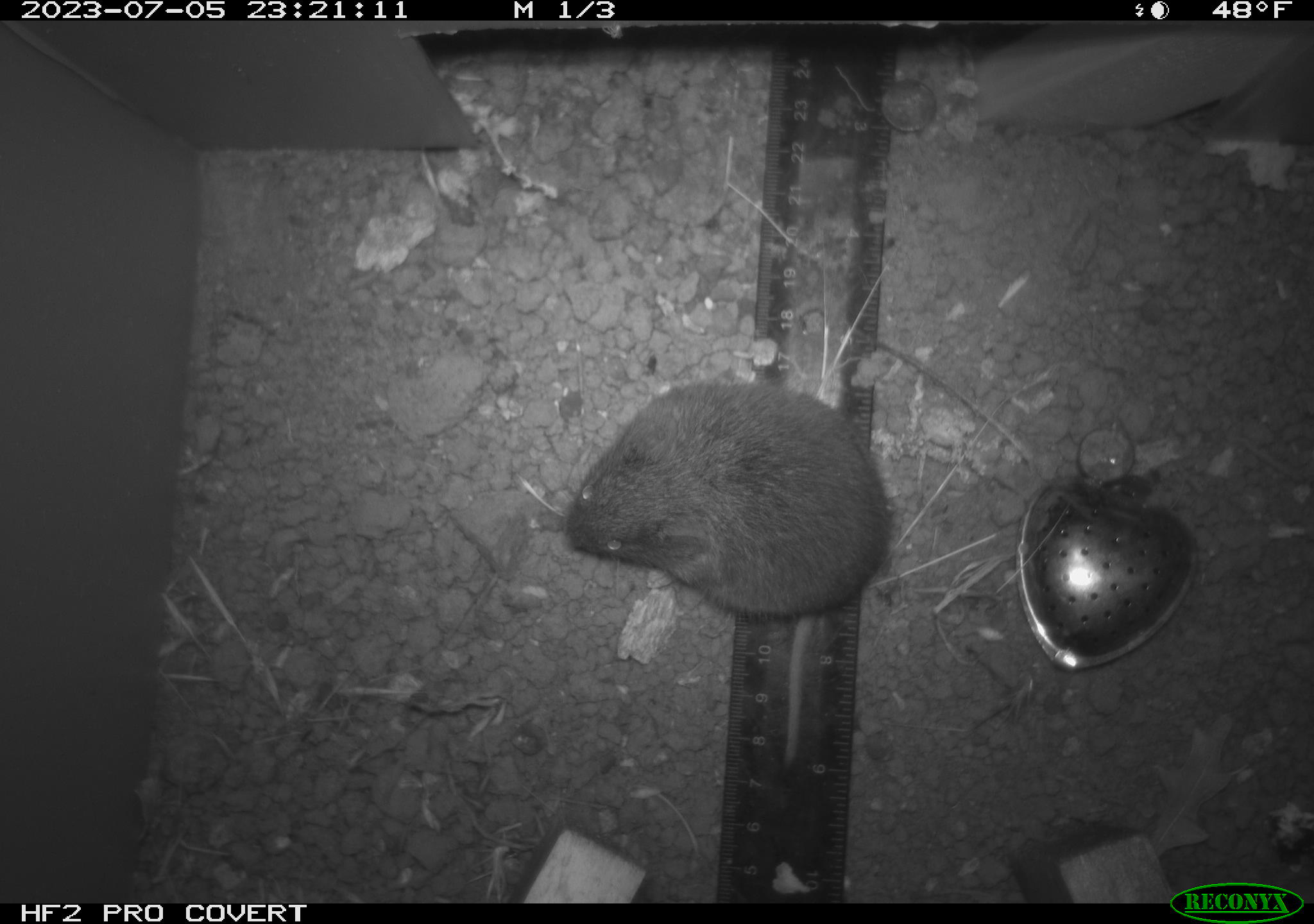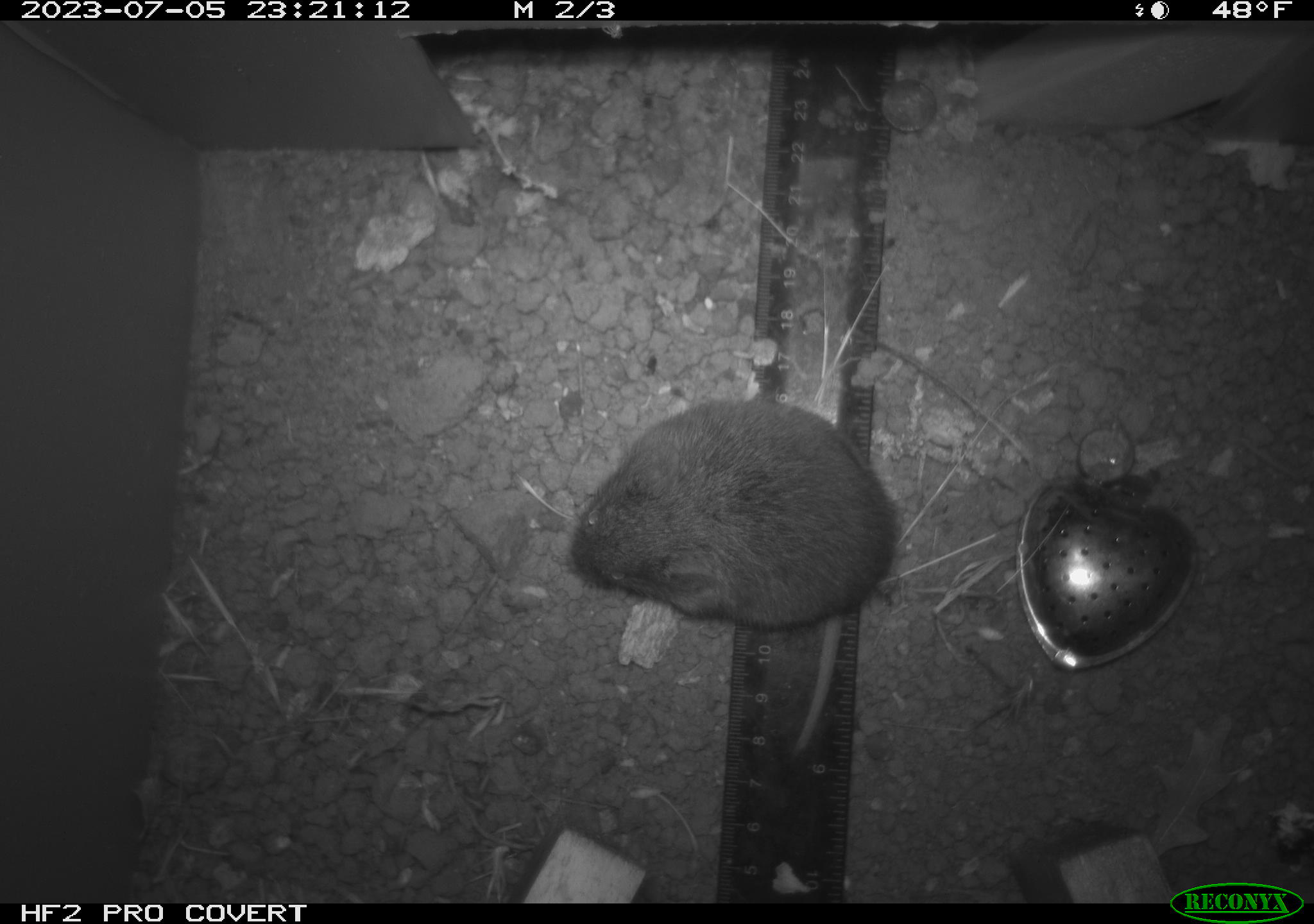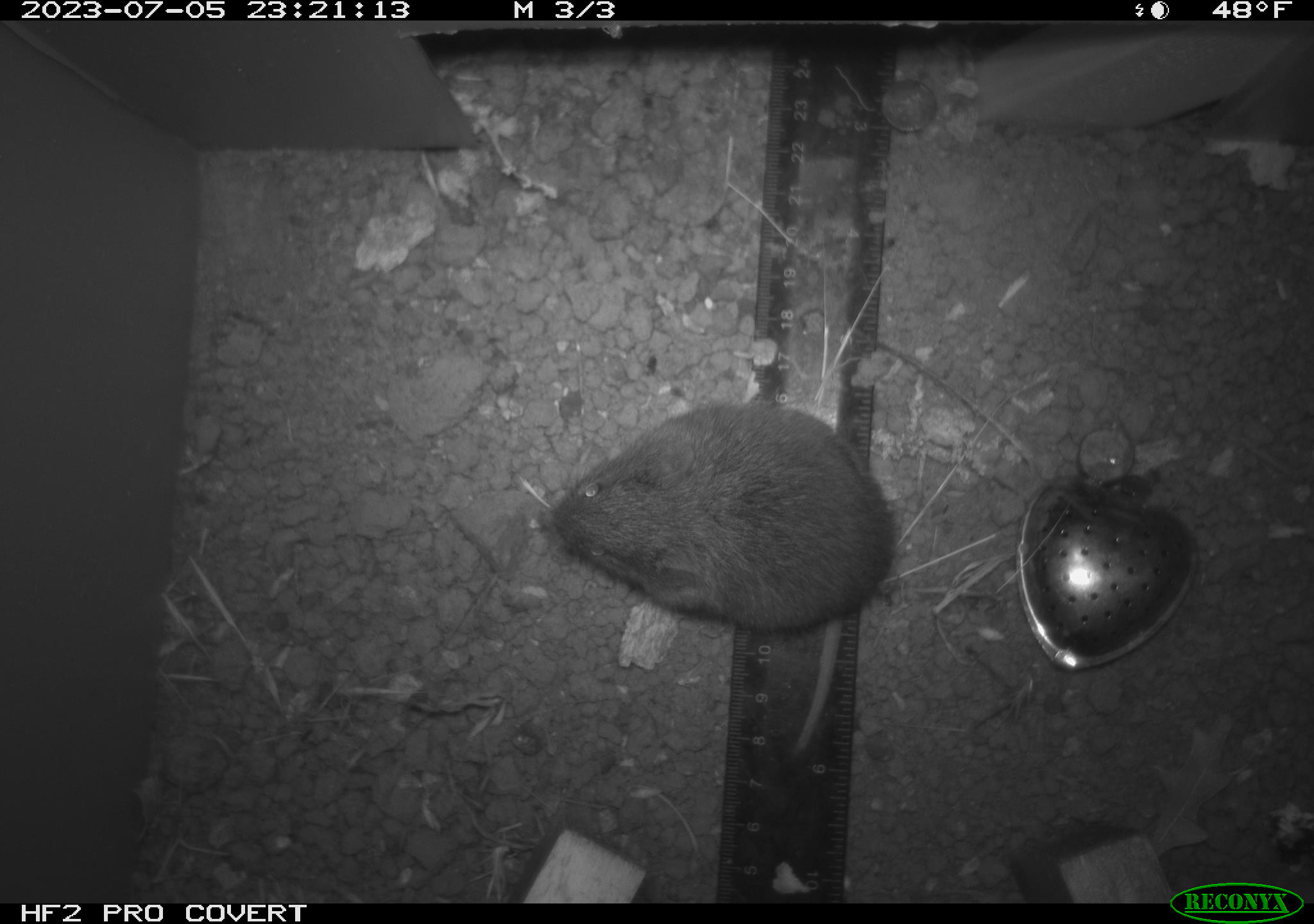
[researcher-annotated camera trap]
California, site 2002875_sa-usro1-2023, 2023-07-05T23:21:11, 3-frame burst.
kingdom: Animalia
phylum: Chordata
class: Mammalia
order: Rodentia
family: Cricetidae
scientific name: Arvicolinae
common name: voles, lemmings, and muskrats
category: arvicolinae subfamily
Arvicolinae subfamily (voles, lemmings, and muskrats) (Arvicolinae).